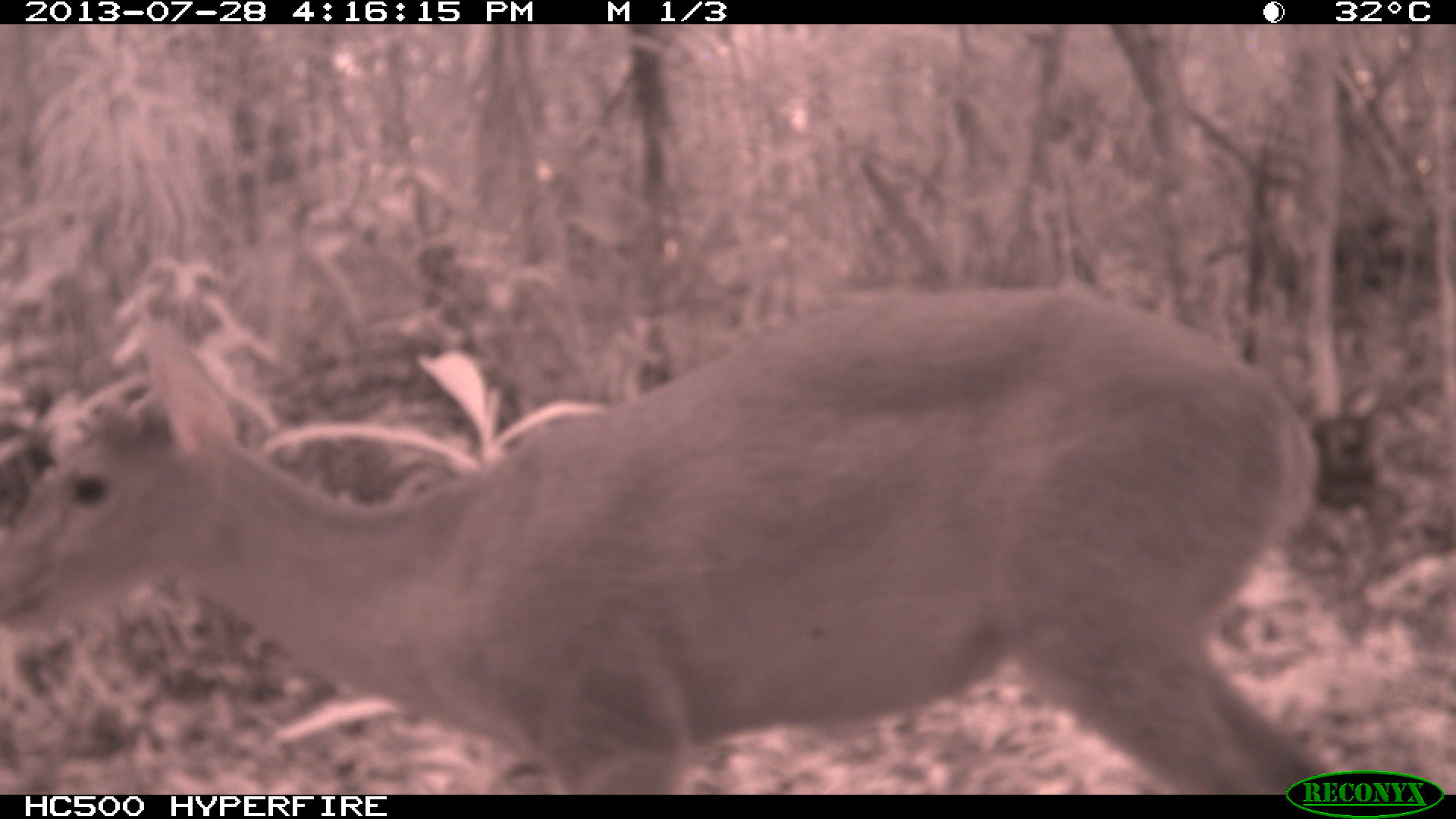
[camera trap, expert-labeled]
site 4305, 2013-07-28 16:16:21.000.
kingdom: Animalia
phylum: Chordata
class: Mammalia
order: Artiodactyla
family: Cervidae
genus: Mazama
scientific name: Mazama temama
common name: central american red brocket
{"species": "Mazama temama (central american red brocket)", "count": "1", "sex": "male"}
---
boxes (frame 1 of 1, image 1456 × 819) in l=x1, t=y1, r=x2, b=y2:
mazama temama: l=0, t=282, r=1335, b=795